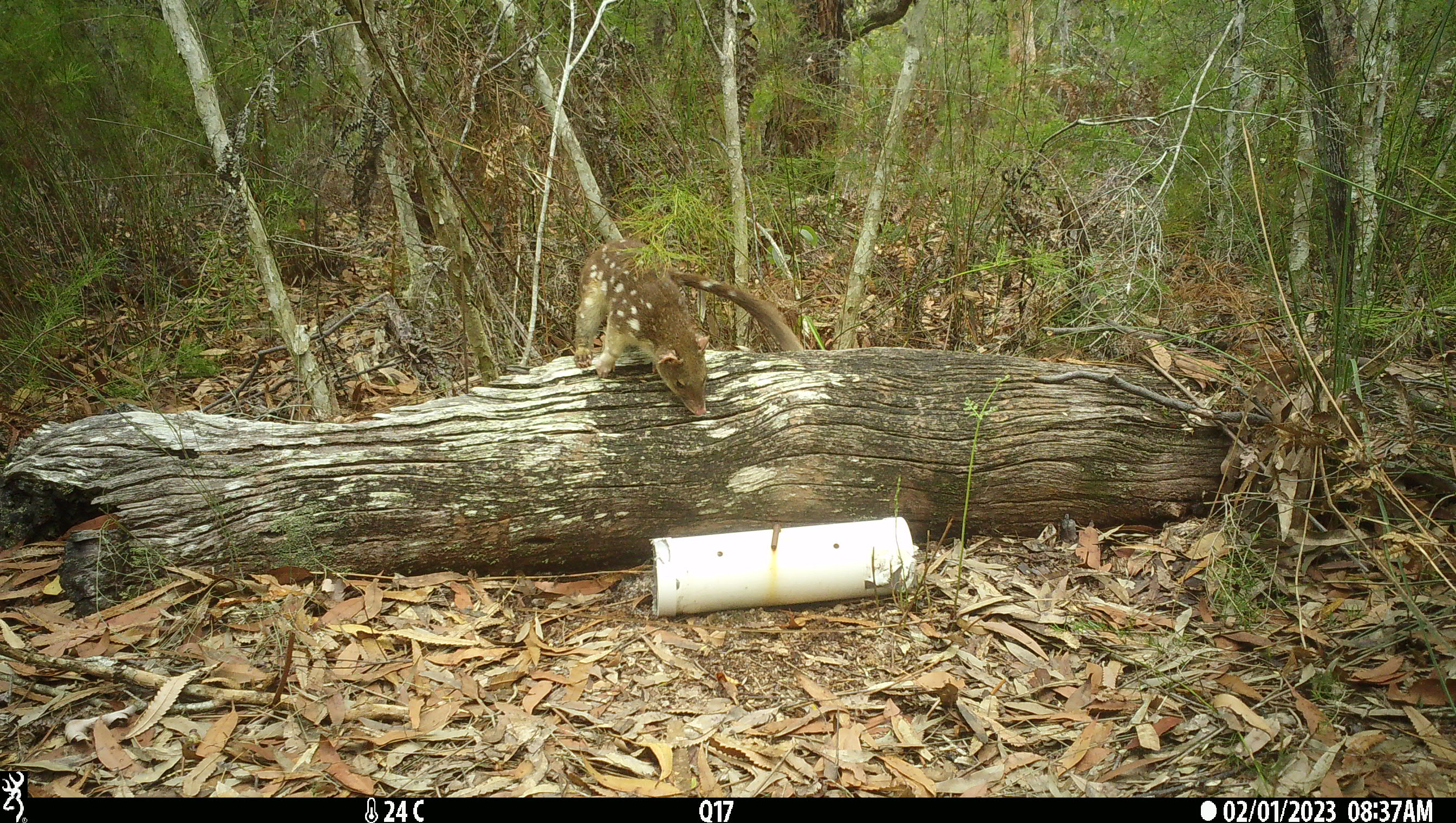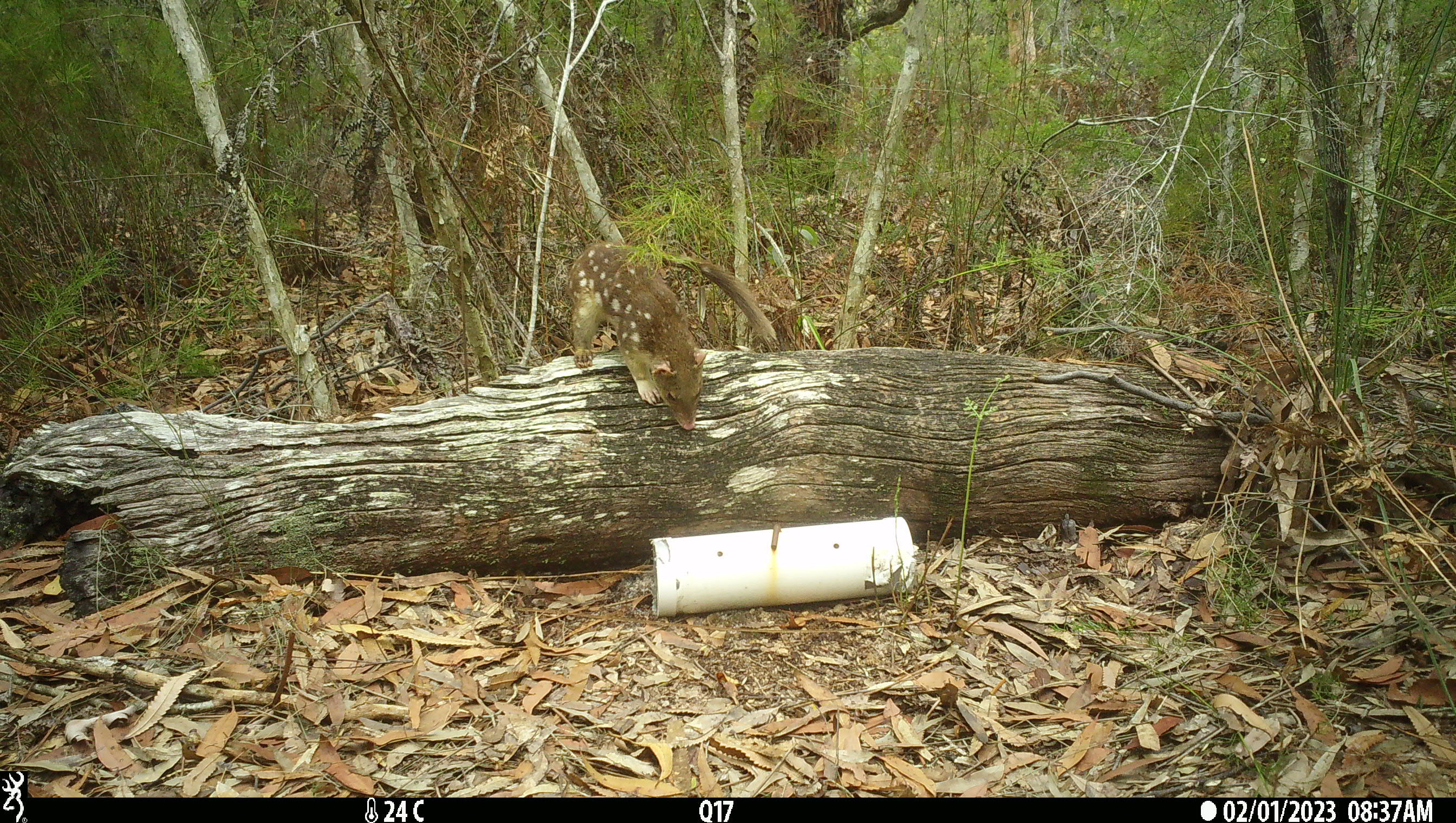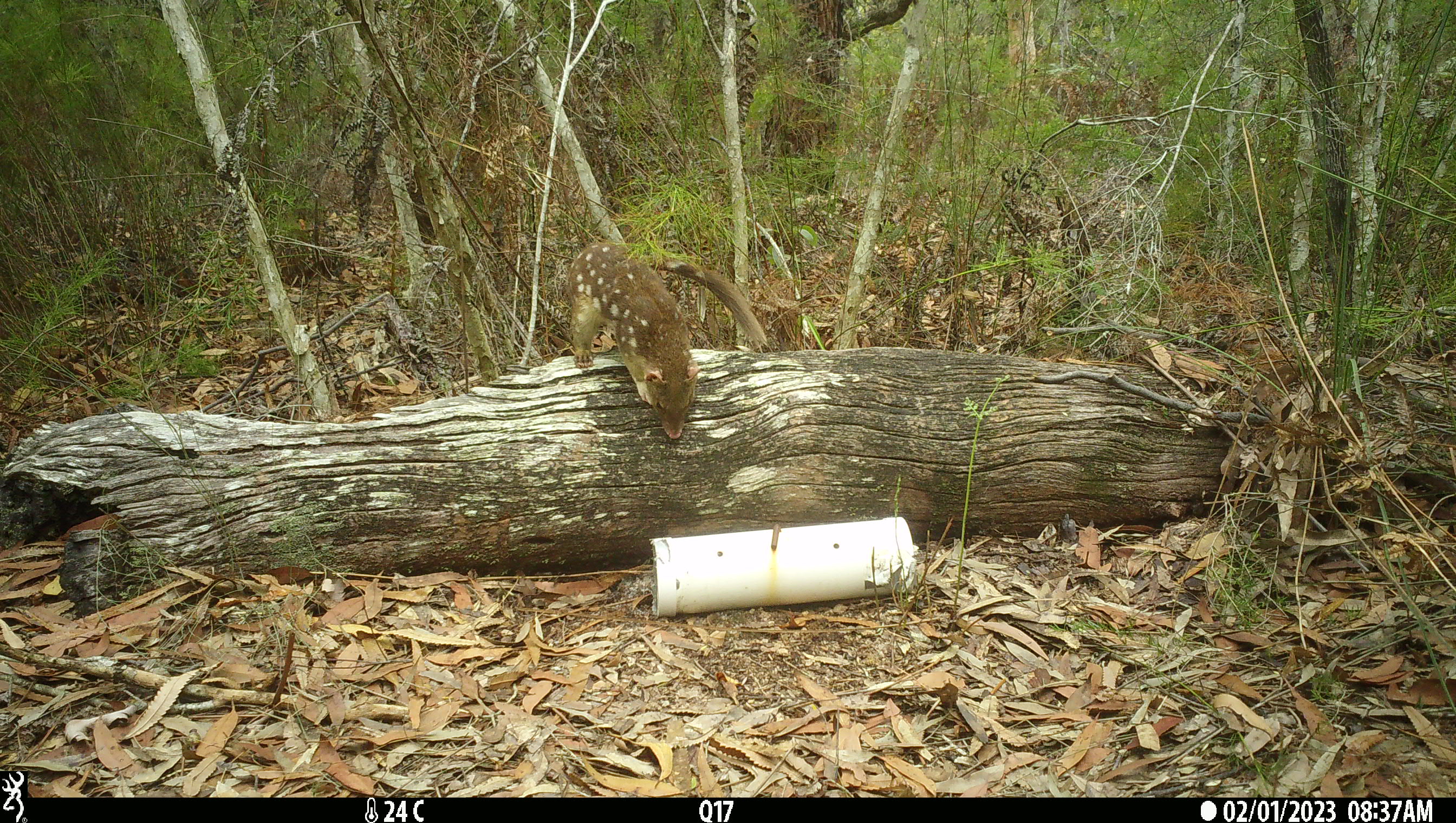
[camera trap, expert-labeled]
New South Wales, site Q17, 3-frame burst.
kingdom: Animalia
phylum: Chordata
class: Mammalia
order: Dasyuromorphia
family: Dasyuridae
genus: Dasyurus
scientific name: Dasyurus maculatus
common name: spotted-tailed quoll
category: quoll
Quoll (spotted-tailed quoll) (Dasyurus maculatus).